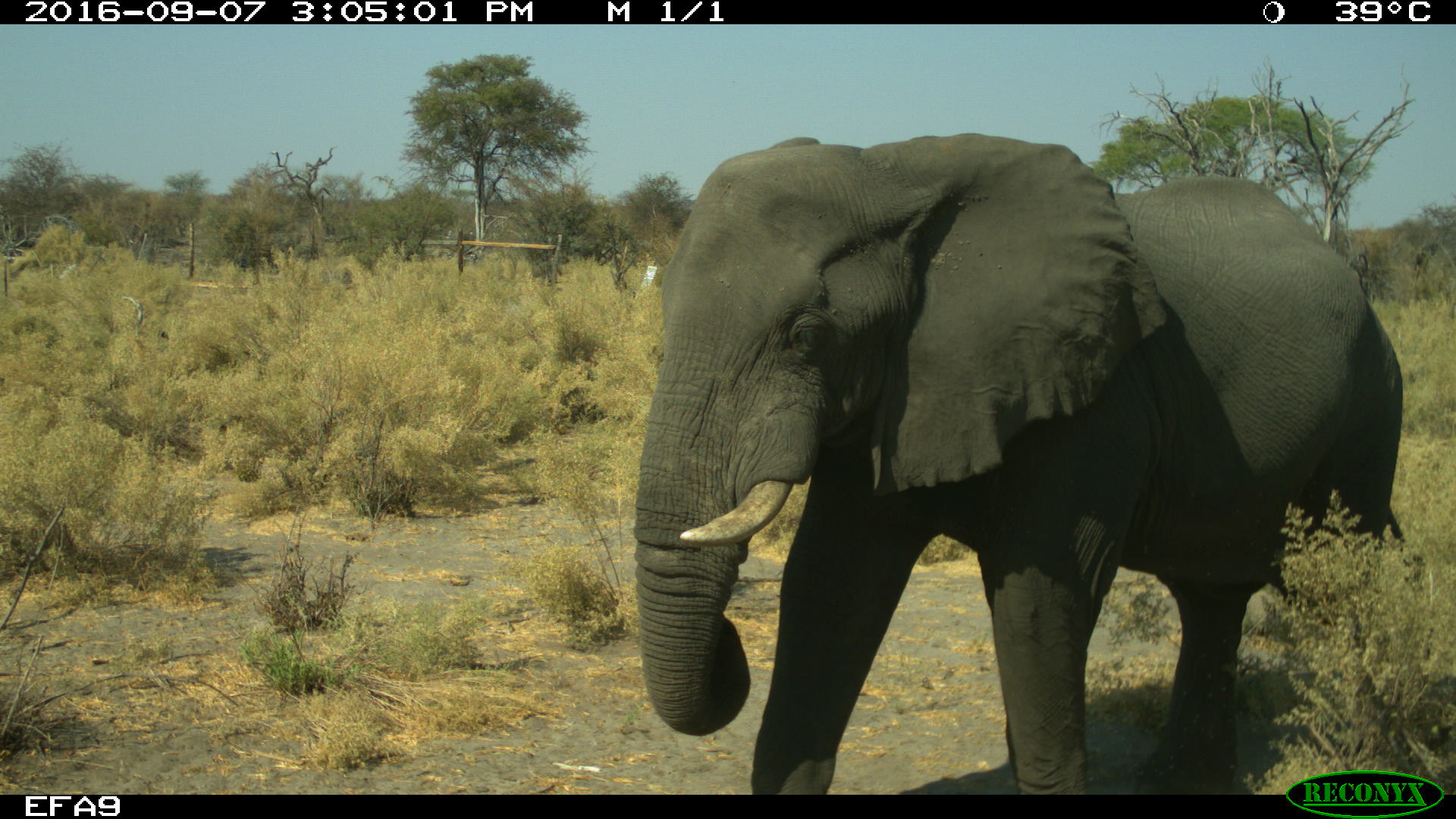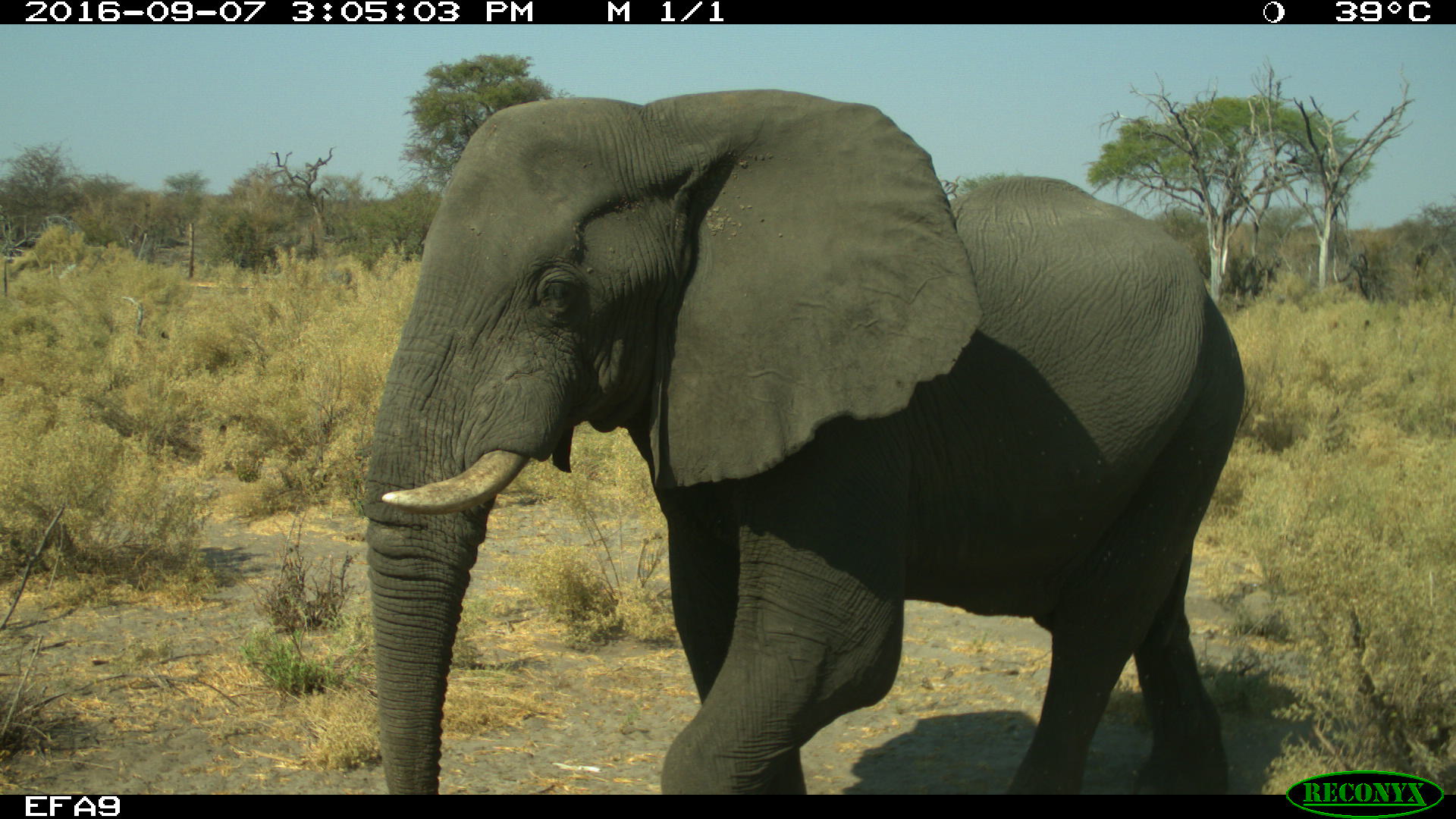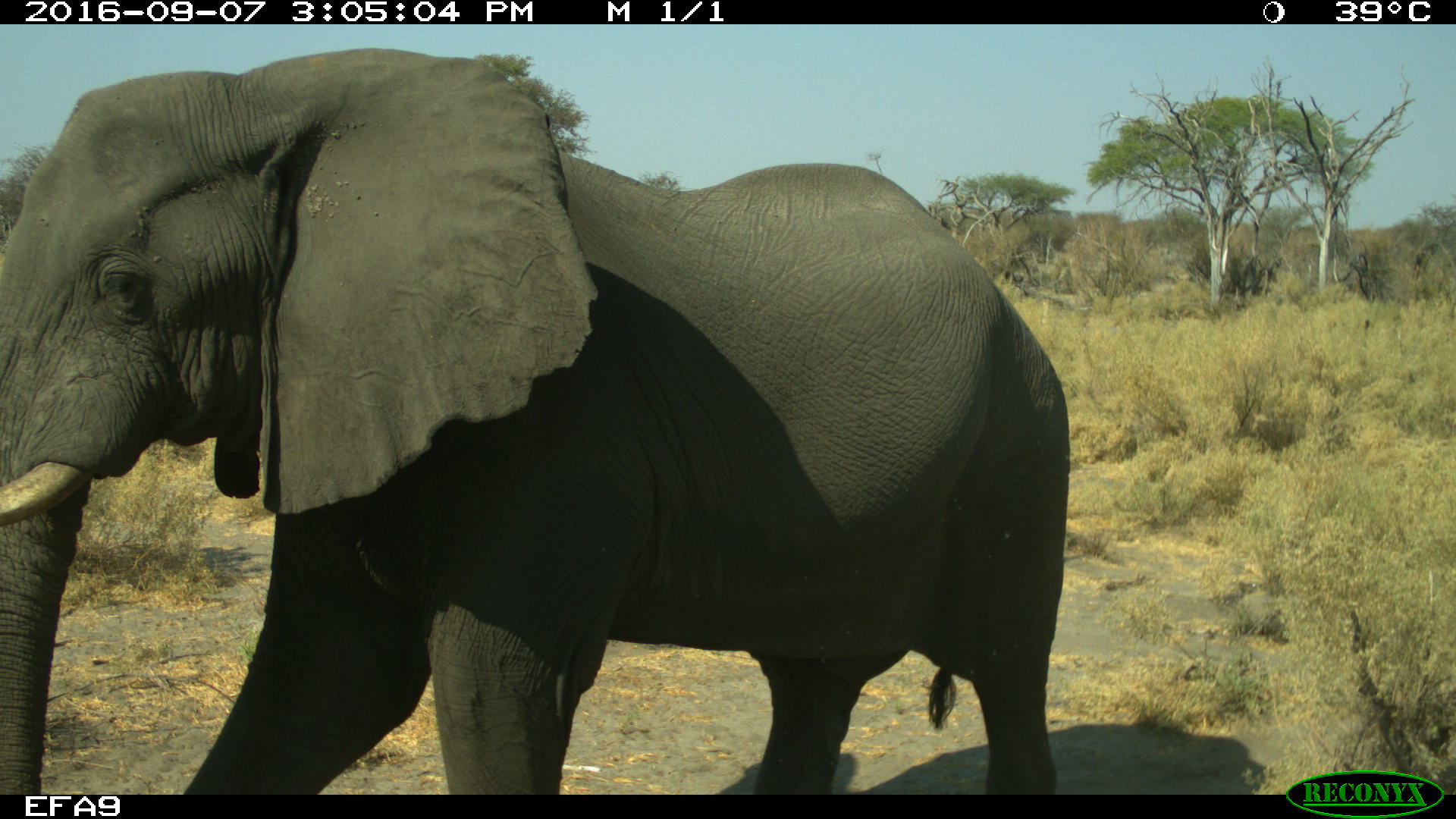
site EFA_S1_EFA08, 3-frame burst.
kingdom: Animalia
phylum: Chordata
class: Mammalia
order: Proboscidea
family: Elephantidae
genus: Loxodonta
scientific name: Loxodonta africana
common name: african bush elephant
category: elephant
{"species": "elephant (african bush elephant) (Loxodonta africana)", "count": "1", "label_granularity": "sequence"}